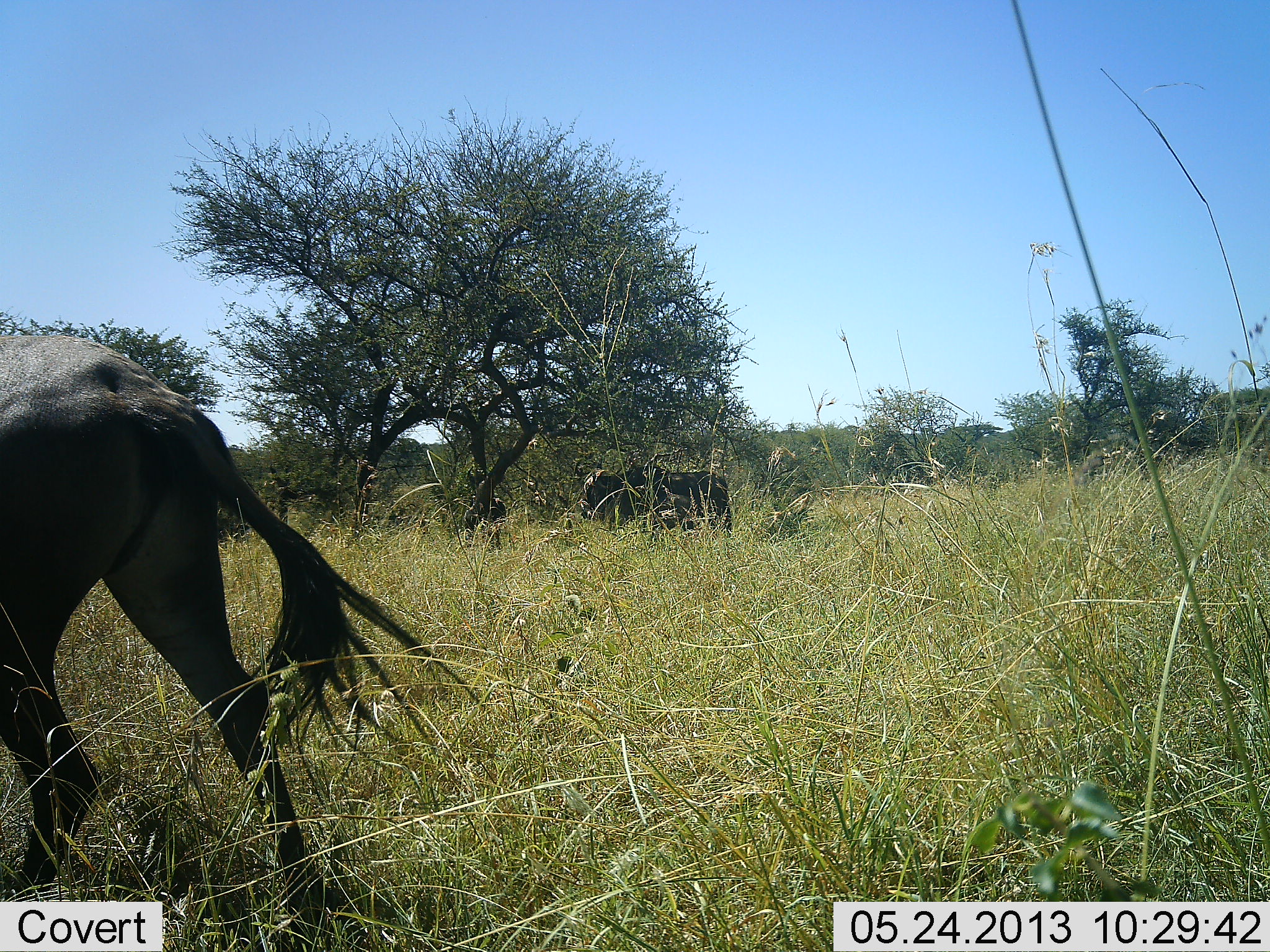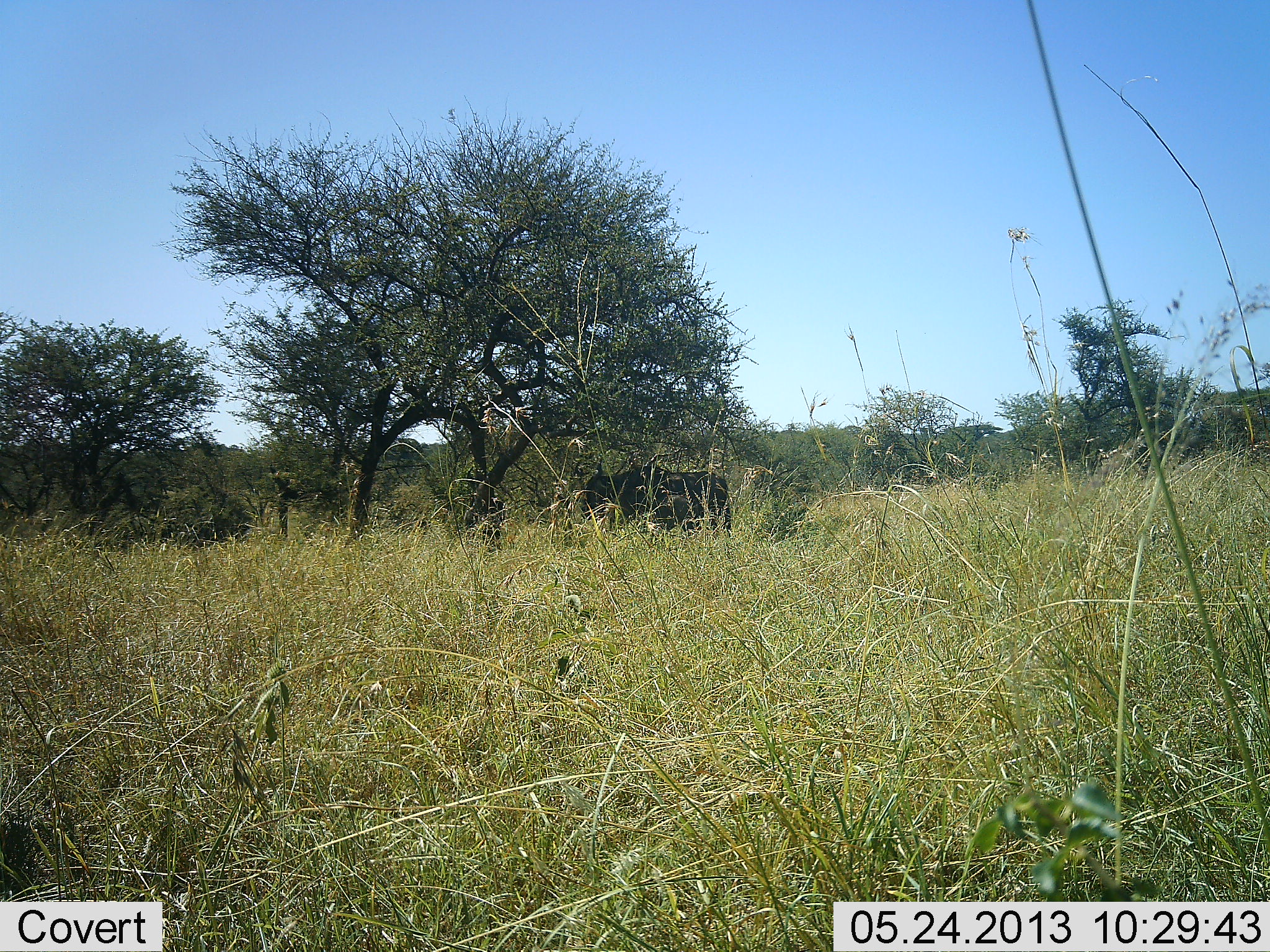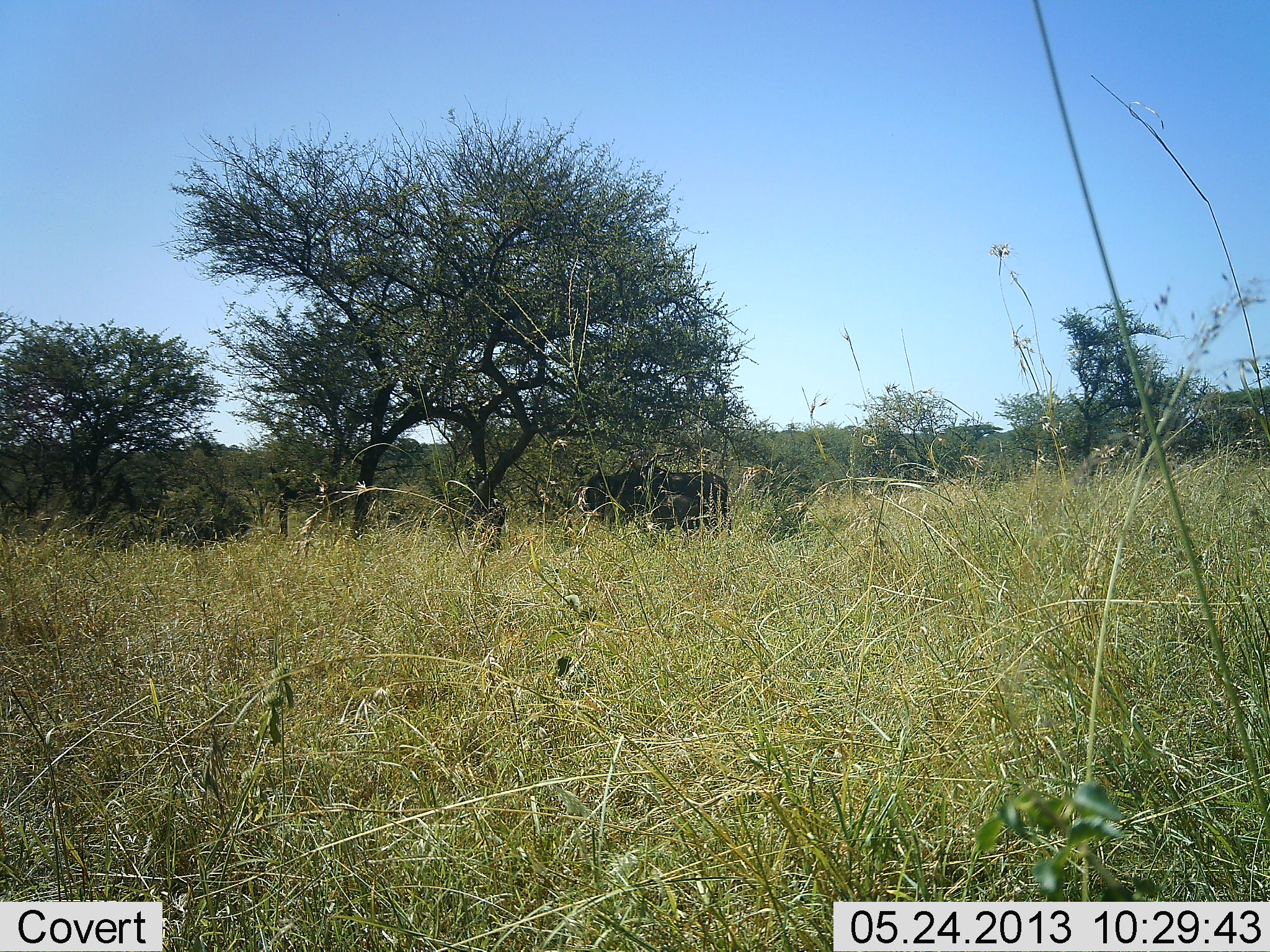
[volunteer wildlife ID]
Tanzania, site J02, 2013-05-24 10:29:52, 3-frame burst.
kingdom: Animalia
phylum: Chordata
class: Mammalia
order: Artiodactyla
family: Bovidae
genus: Connochaetes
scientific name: Connochaetes taurinus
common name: blue wildebeest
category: wildebeest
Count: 2.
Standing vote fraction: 68%.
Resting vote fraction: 5%.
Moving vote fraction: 89%.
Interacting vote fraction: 0%.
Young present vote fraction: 0%.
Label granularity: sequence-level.